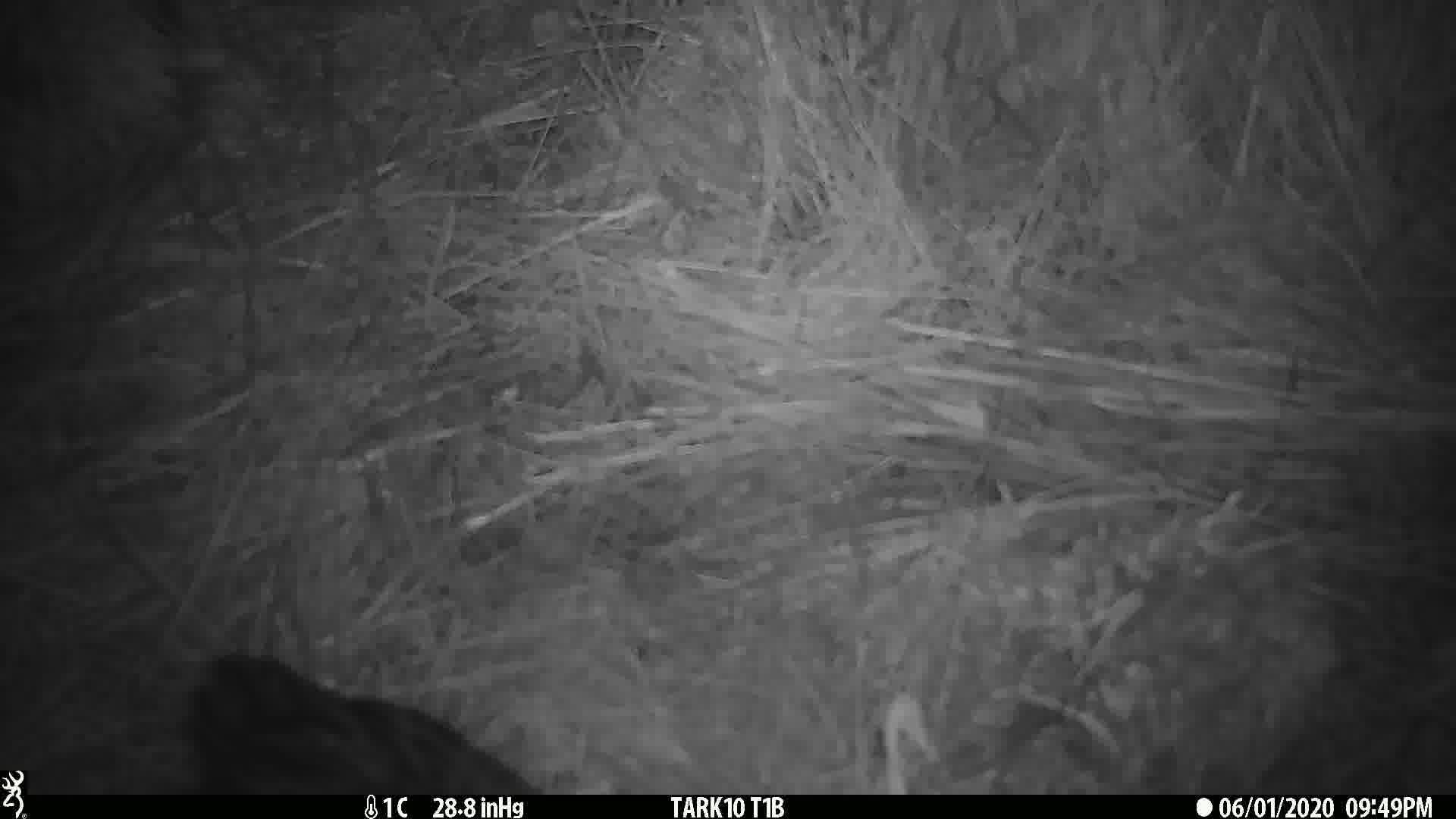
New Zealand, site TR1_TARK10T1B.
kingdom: Animalia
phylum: Chordata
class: Aves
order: Gruiformes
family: Rallidae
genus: Gallirallus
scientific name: Gallirallus australis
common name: weka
Weka (Gallirallus australis).